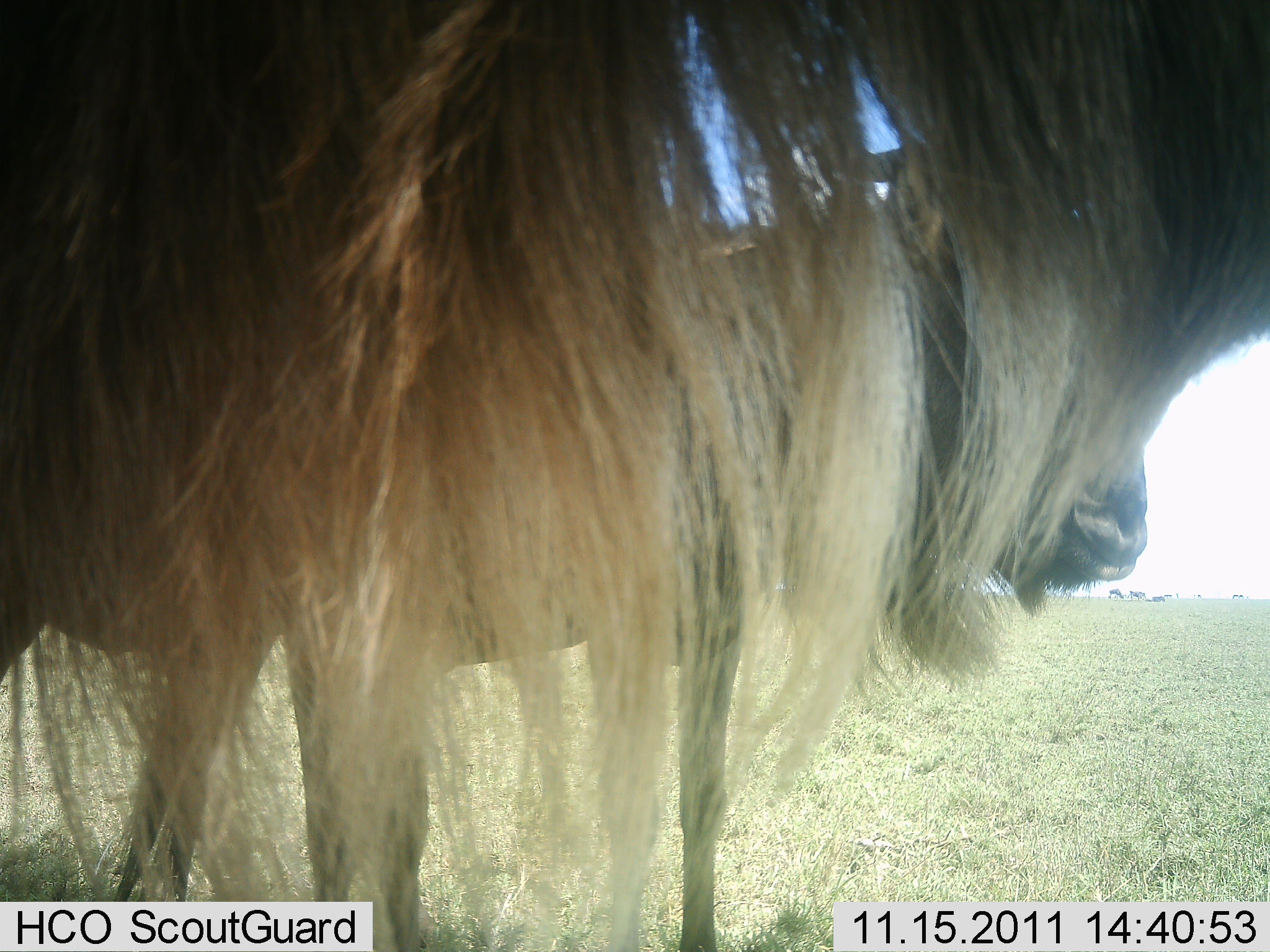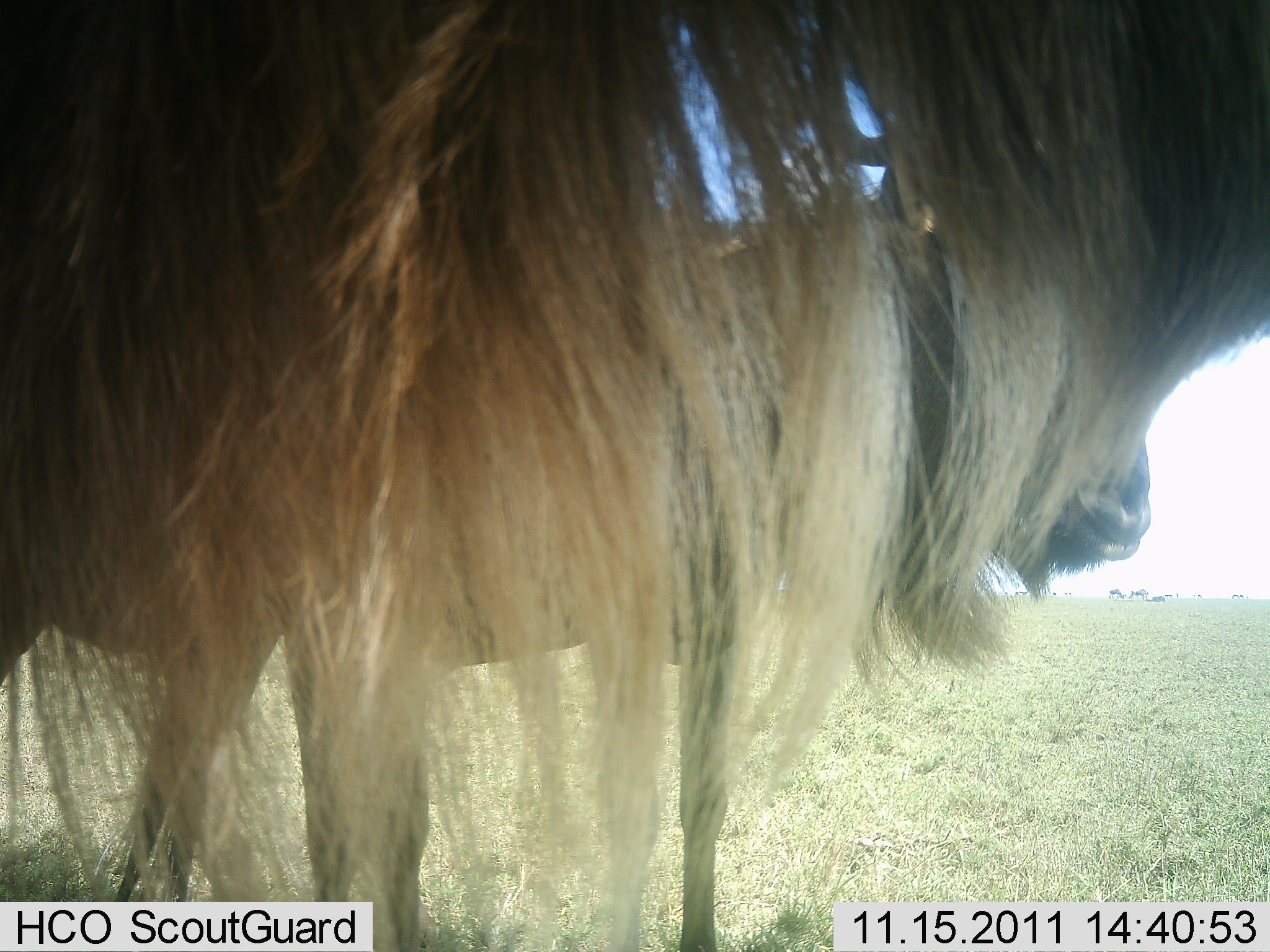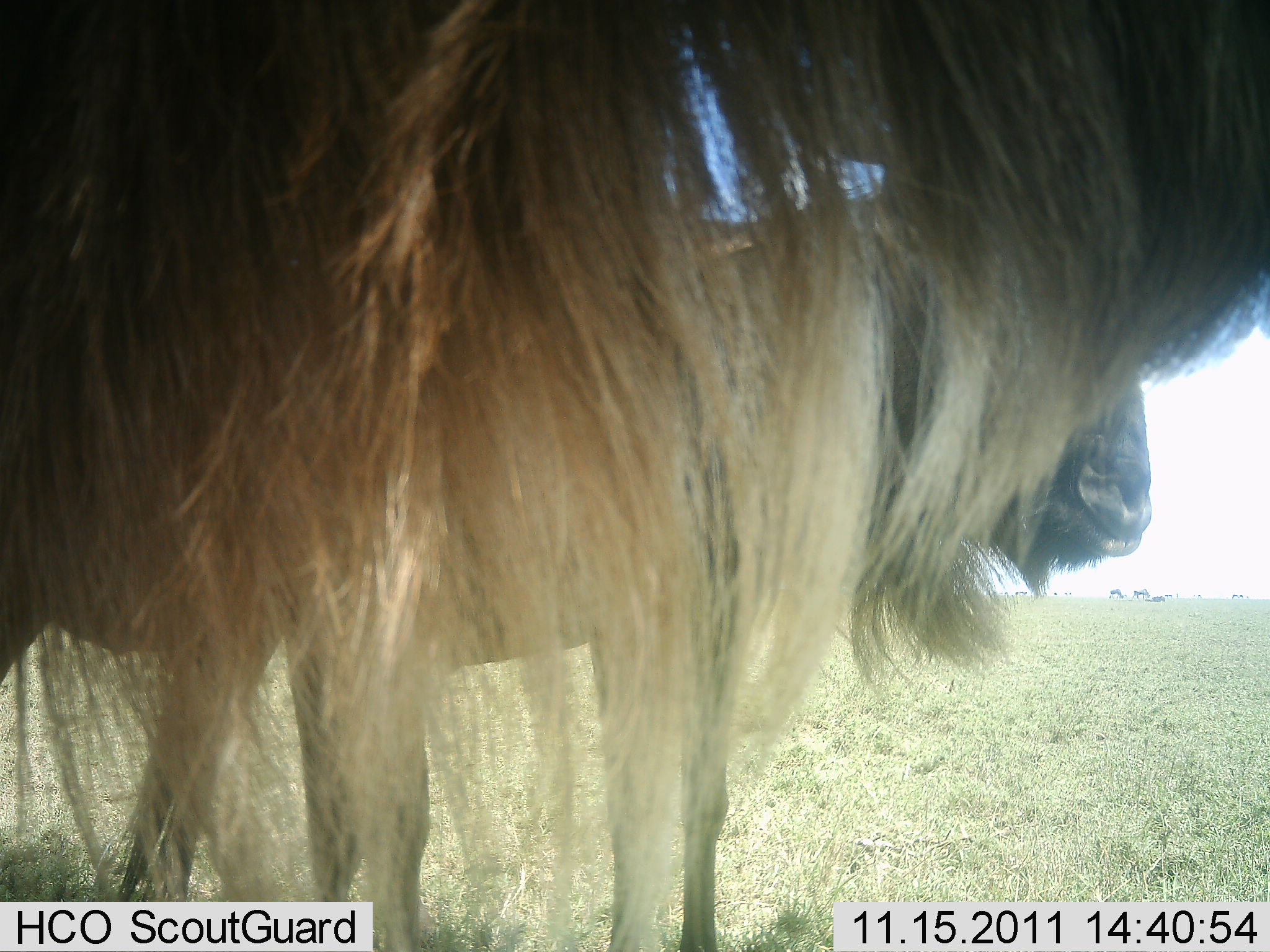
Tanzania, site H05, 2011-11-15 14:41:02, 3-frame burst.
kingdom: Animalia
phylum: Chordata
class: Mammalia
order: Artiodactyla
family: Bovidae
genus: Connochaetes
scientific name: Connochaetes taurinus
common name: blue wildebeest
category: wildebeest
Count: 2.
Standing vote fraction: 100%.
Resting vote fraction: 0%.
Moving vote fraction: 0%.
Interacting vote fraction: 0%.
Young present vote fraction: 7%.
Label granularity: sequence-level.